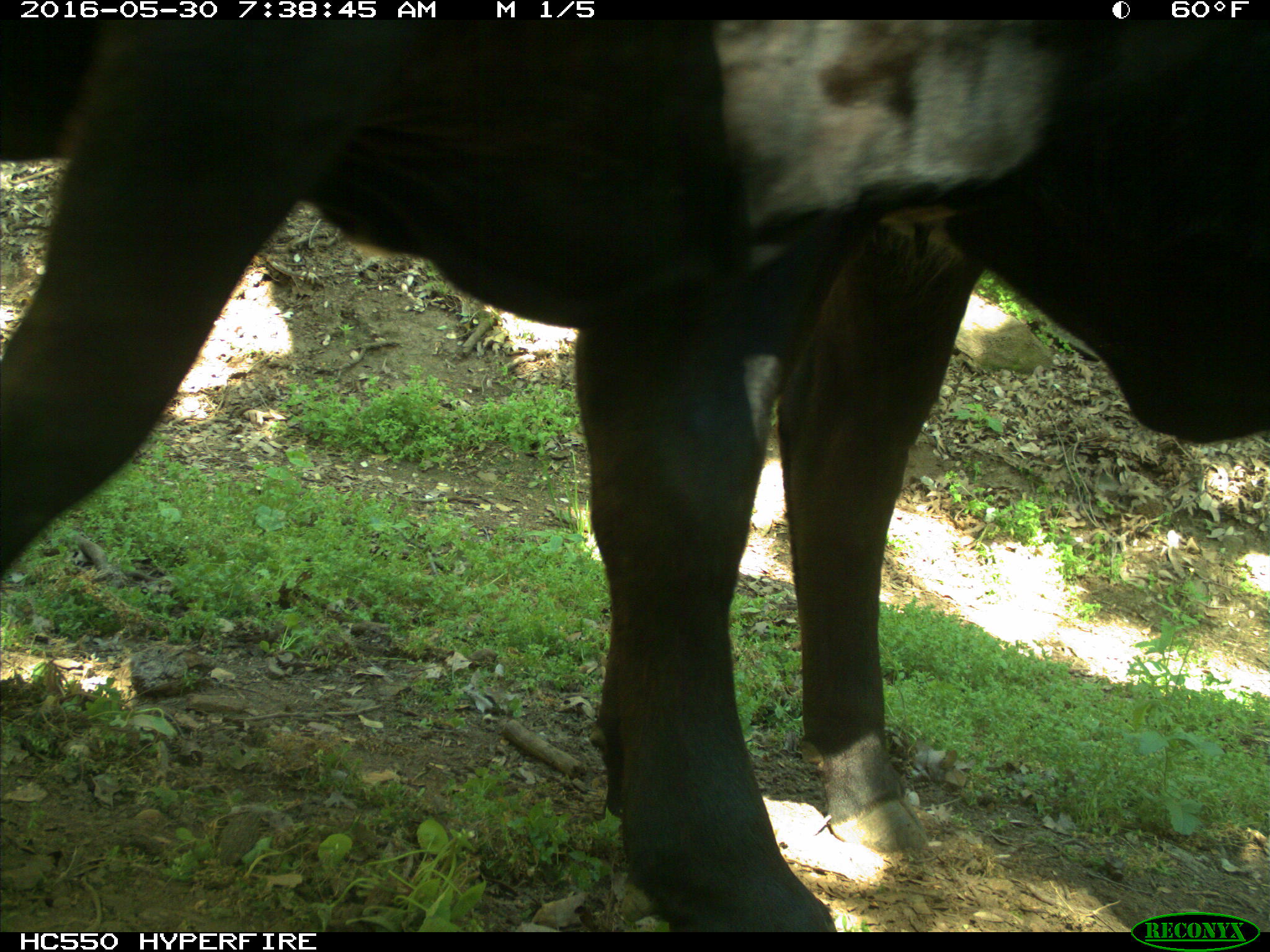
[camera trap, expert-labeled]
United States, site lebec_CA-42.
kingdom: Animalia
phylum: Chordata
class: Mammalia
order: Artiodactyla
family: Bovidae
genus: Bos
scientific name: Bos taurus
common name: domestic cow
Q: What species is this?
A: Bos taurus (domestic cow).